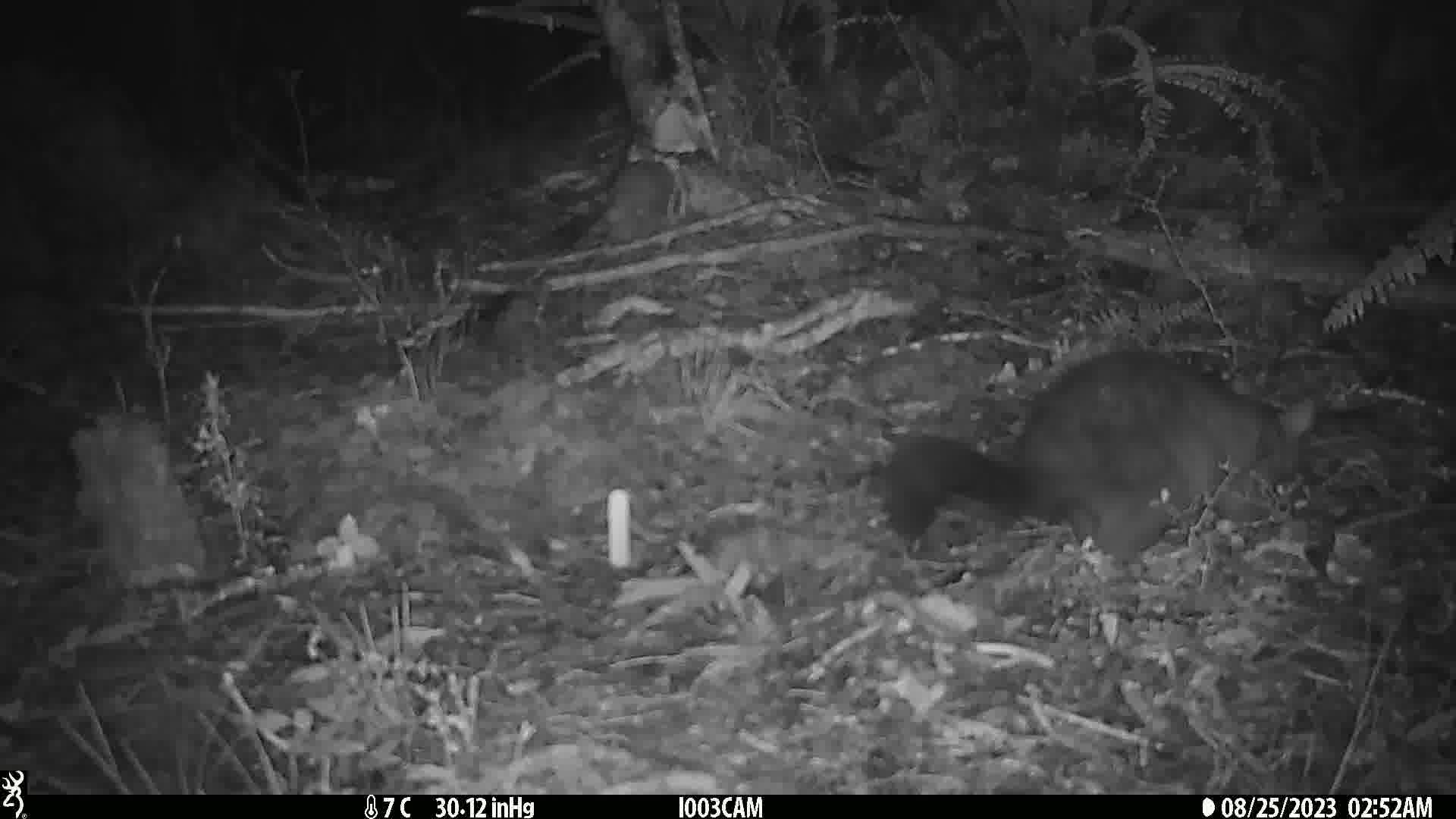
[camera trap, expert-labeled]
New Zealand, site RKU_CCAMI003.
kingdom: Animalia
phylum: Chordata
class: Mammalia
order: Diprotodontia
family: Phalangeridae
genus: Trichosurus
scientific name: Trichosurus vulpecula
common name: common brushtail possum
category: possum